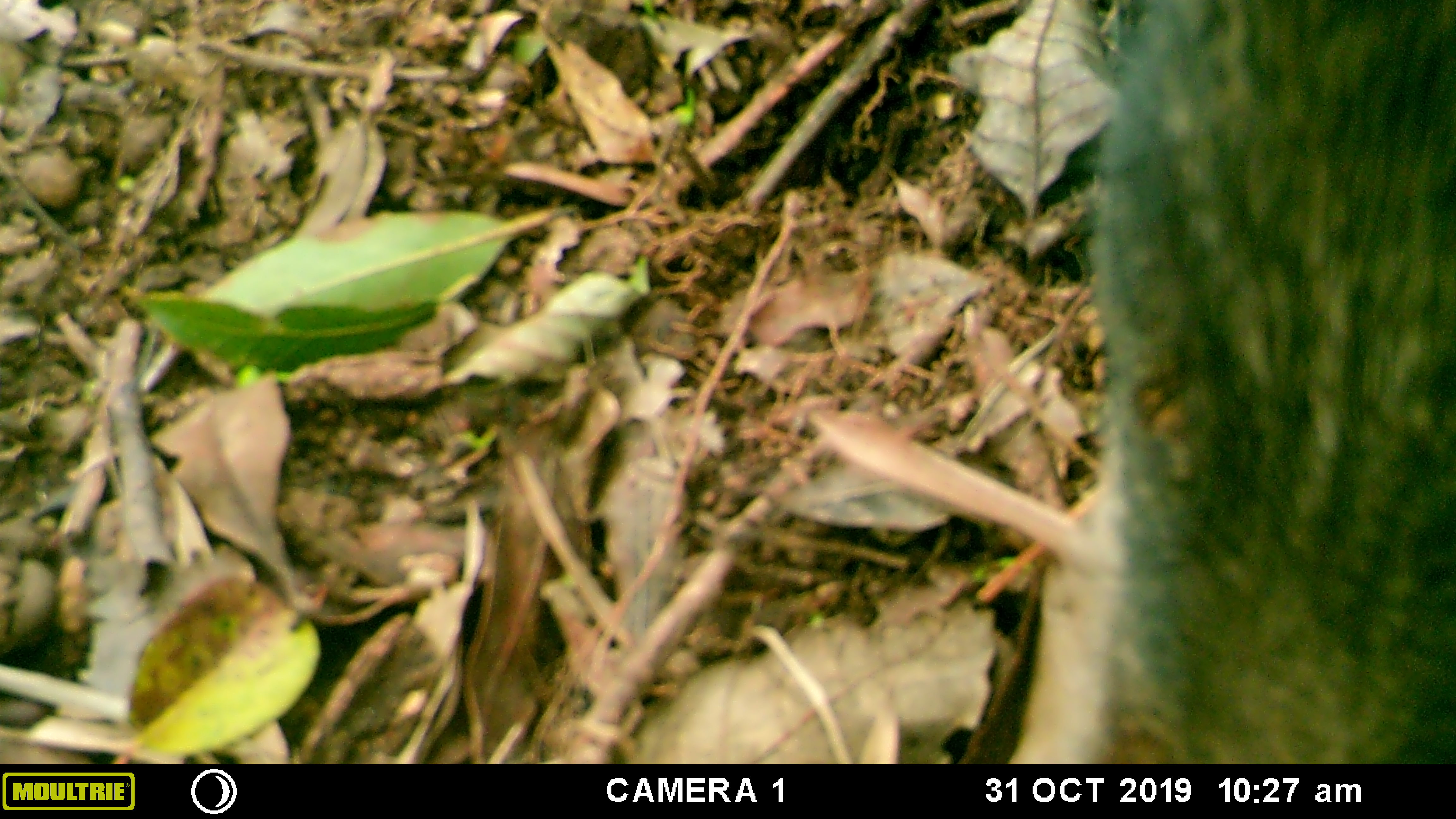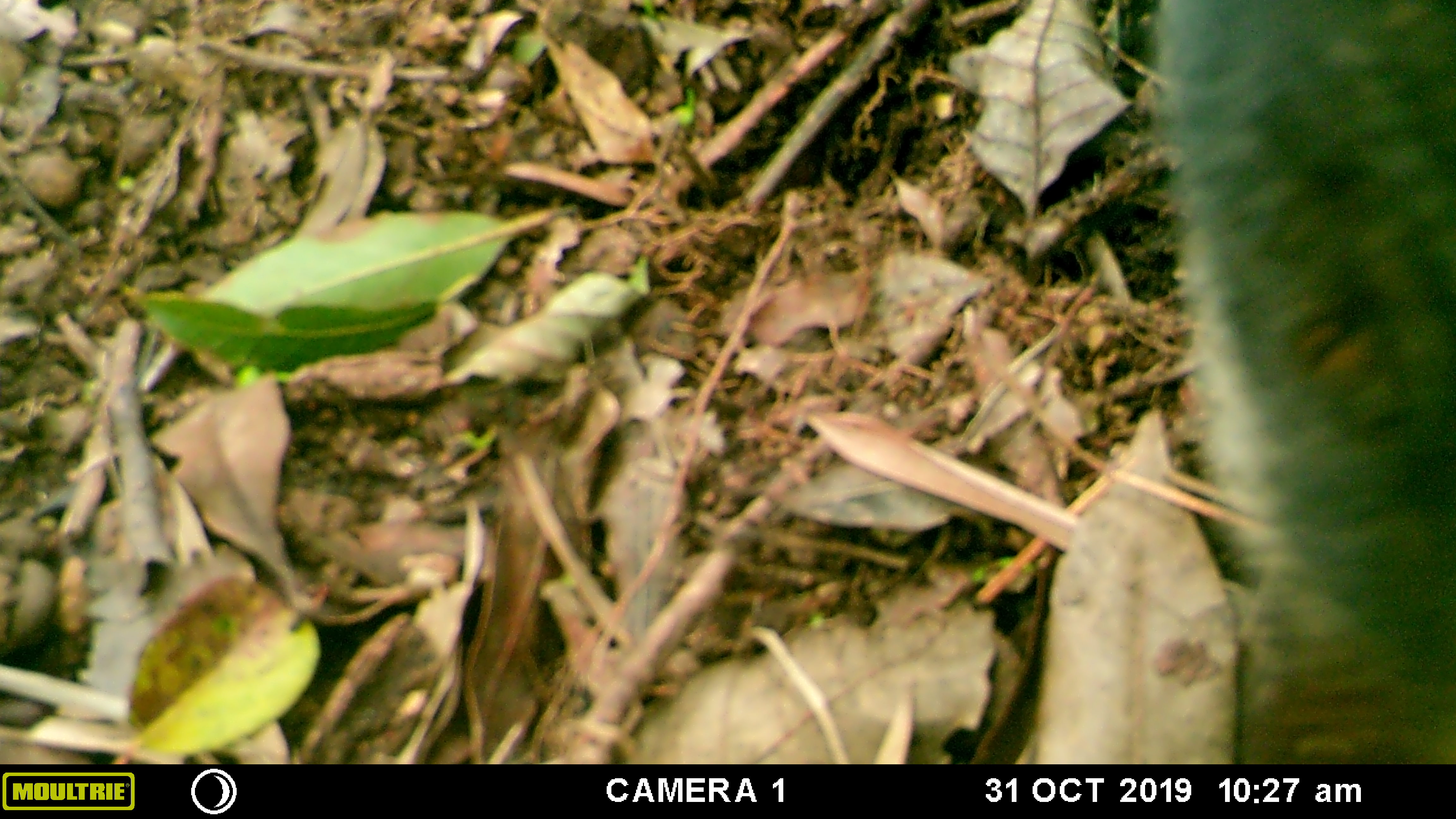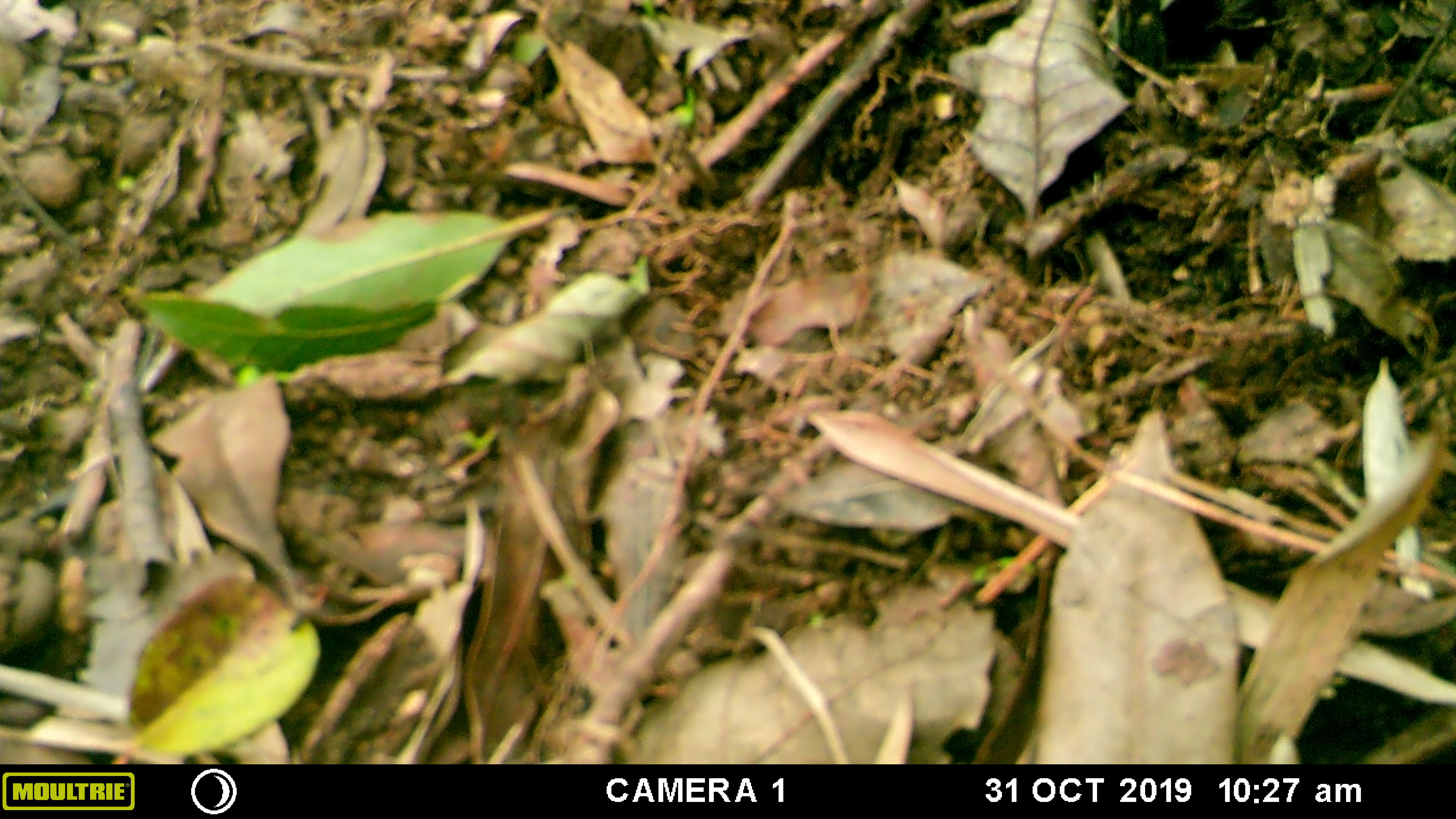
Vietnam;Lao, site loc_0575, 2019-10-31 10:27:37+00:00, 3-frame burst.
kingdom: Animalia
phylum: Chordata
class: Mammalia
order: Artiodactyla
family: Suidae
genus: Sus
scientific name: Sus scrofa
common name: eurasian wild pig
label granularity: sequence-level